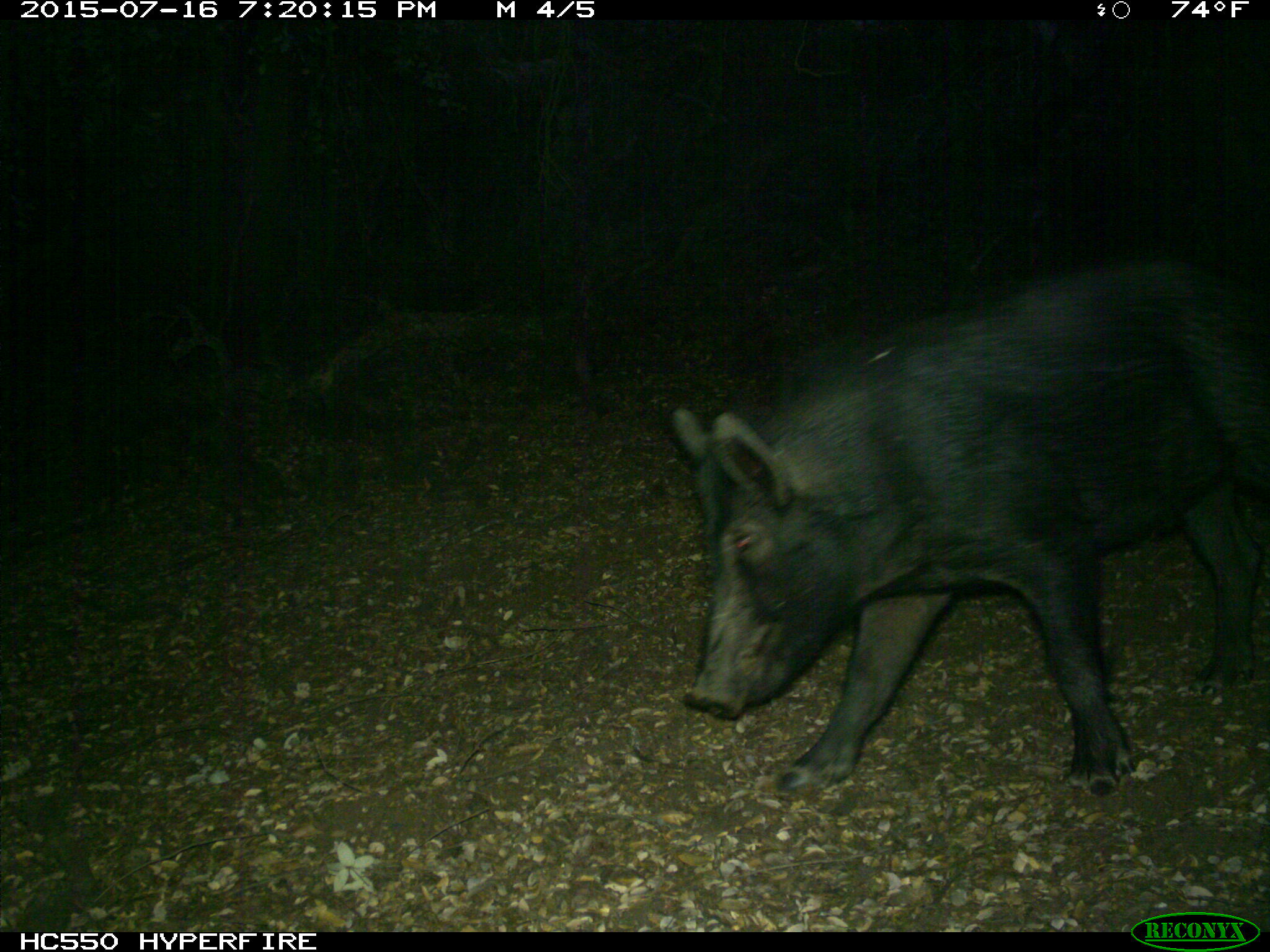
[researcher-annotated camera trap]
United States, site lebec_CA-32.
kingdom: Animalia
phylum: Chordata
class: Mammalia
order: Artiodactyla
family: Suidae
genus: Sus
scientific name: Sus scrofa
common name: wild boar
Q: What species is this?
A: Sus scrofa (wild boar).